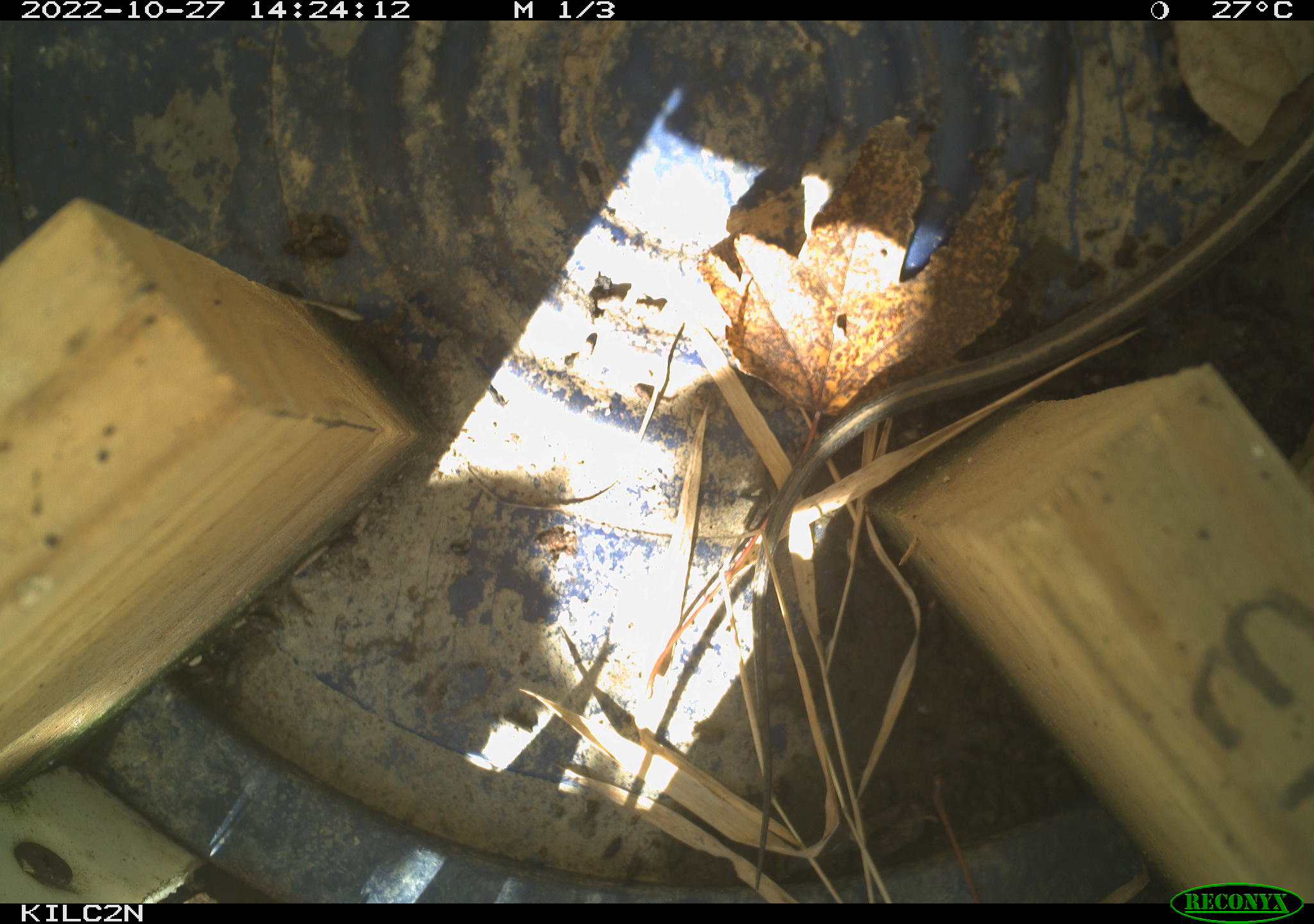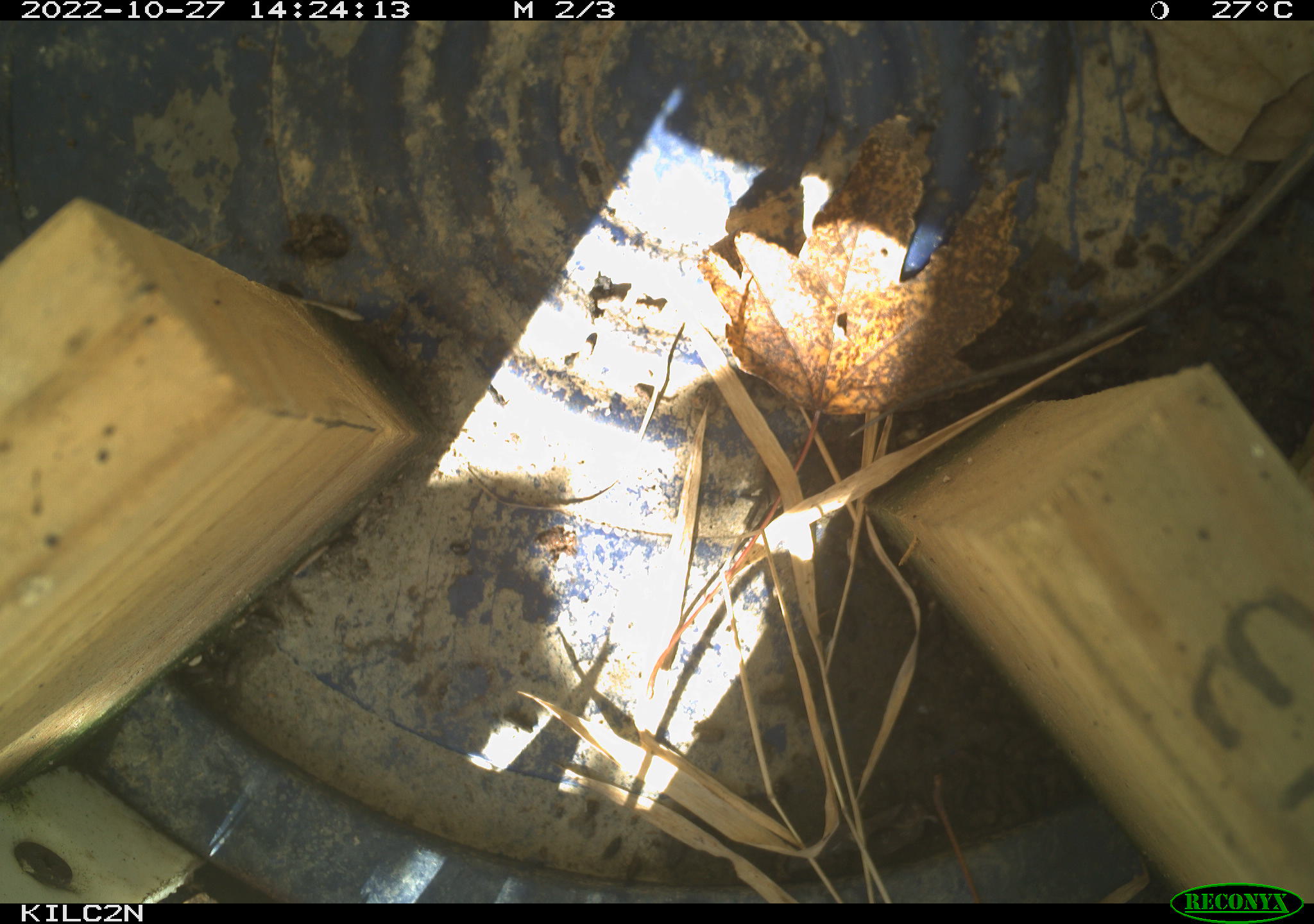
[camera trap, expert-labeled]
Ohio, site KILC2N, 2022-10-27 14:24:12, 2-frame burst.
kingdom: Animalia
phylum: Chordata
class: Reptilia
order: Squamata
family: Colubridae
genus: Thamnophis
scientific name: Thamnophis sirtalis sirtalis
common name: eastern gartersnake